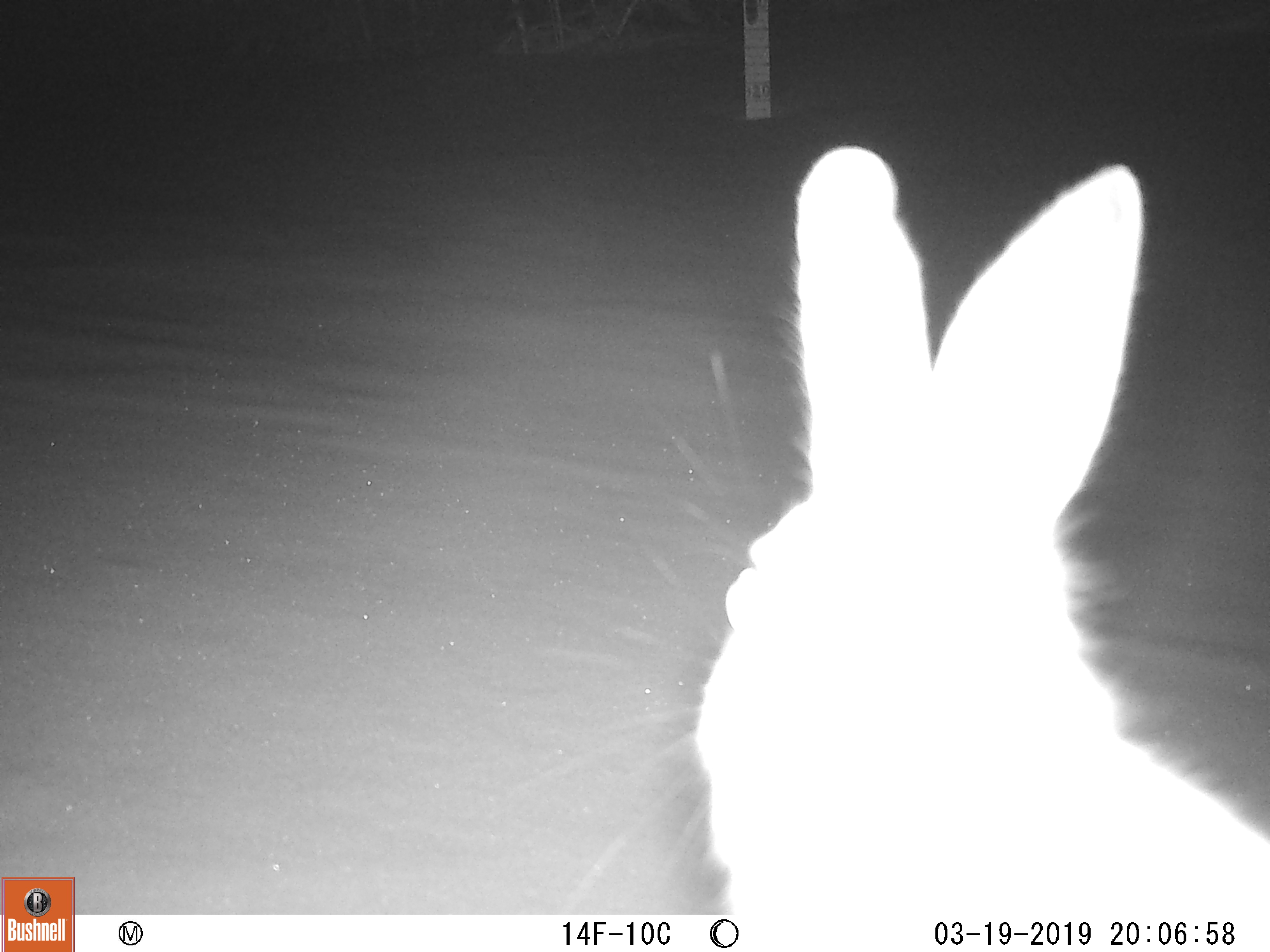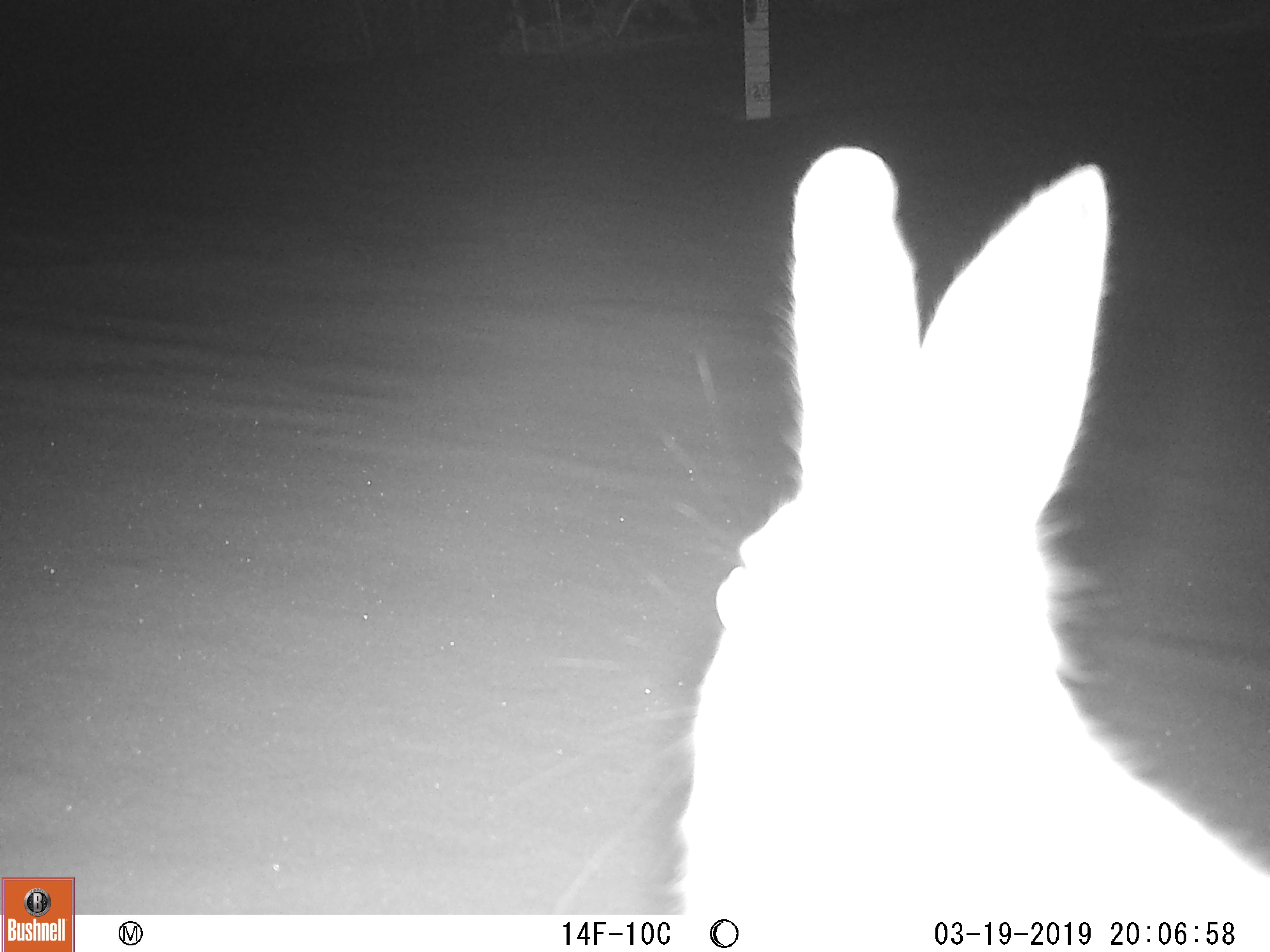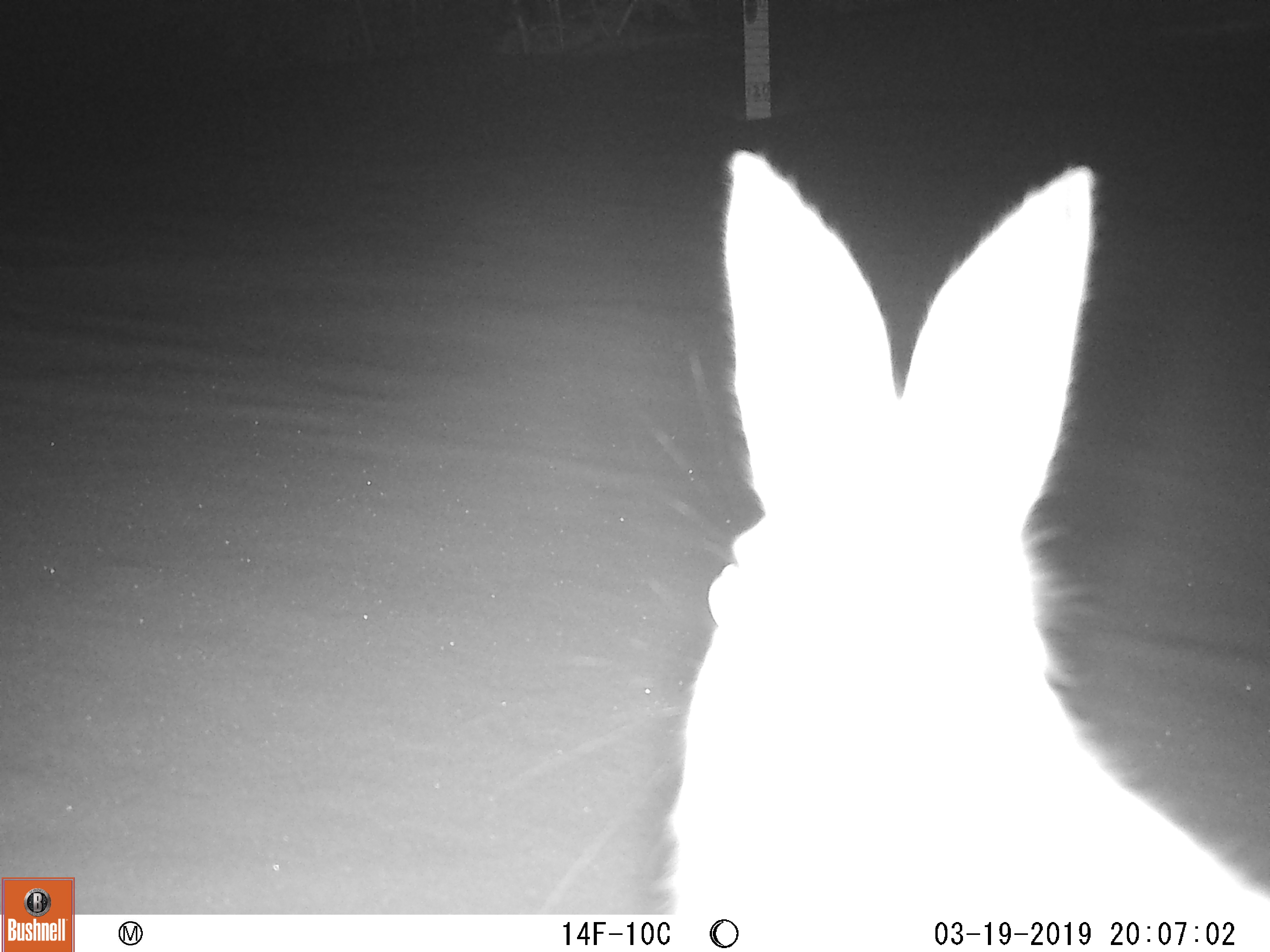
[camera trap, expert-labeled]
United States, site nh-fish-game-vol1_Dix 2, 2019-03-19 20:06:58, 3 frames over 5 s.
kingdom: Animalia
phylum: Chordata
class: Mammalia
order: Lagomorpha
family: Leporidae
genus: Lepus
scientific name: Lepus americanus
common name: snowshoe hare